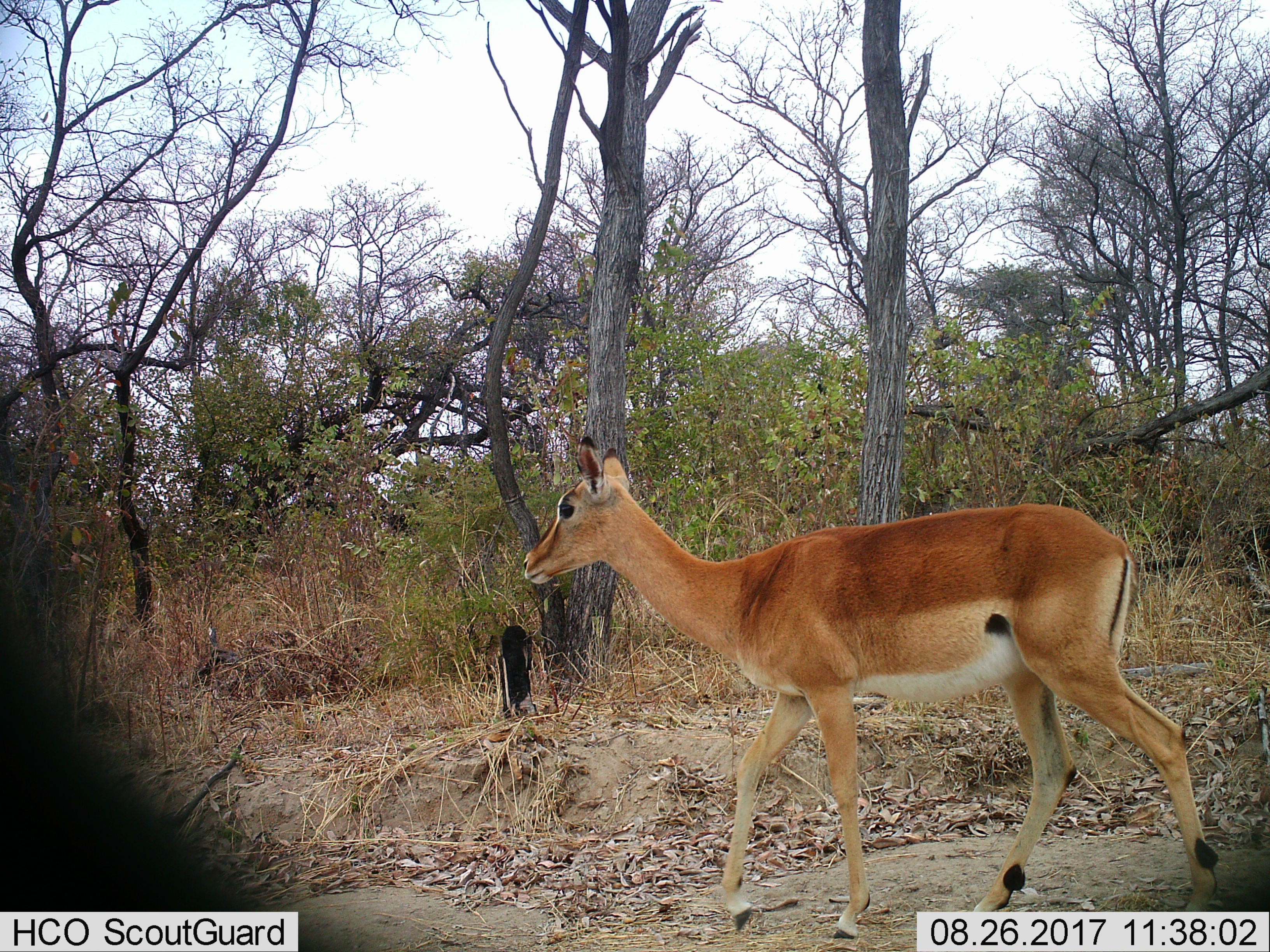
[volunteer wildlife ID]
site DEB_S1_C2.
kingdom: Animalia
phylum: Chordata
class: Mammalia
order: Artiodactyla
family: Bovidae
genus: Aepyceros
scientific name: Aepyceros melampus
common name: impala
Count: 1.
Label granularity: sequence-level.